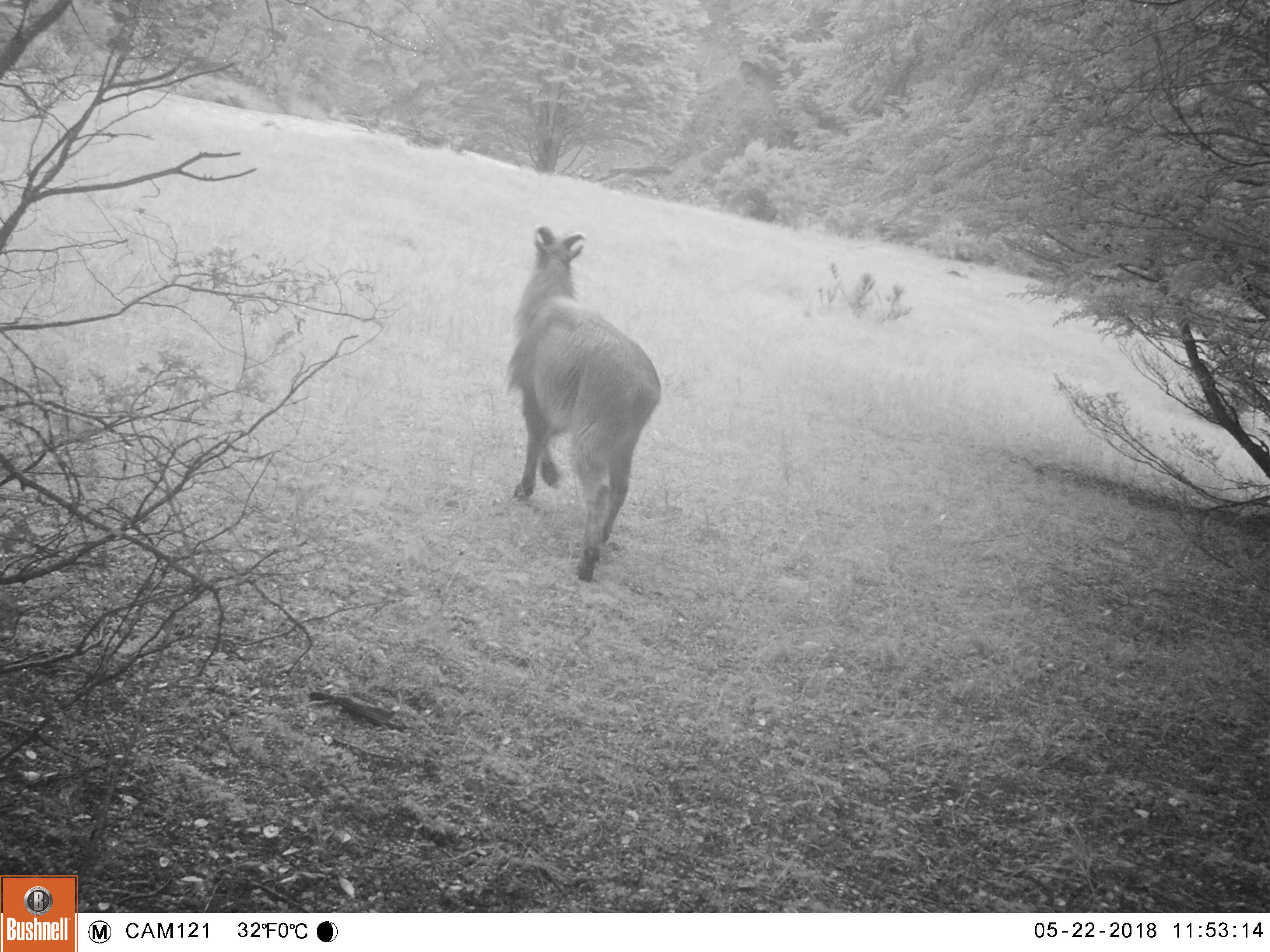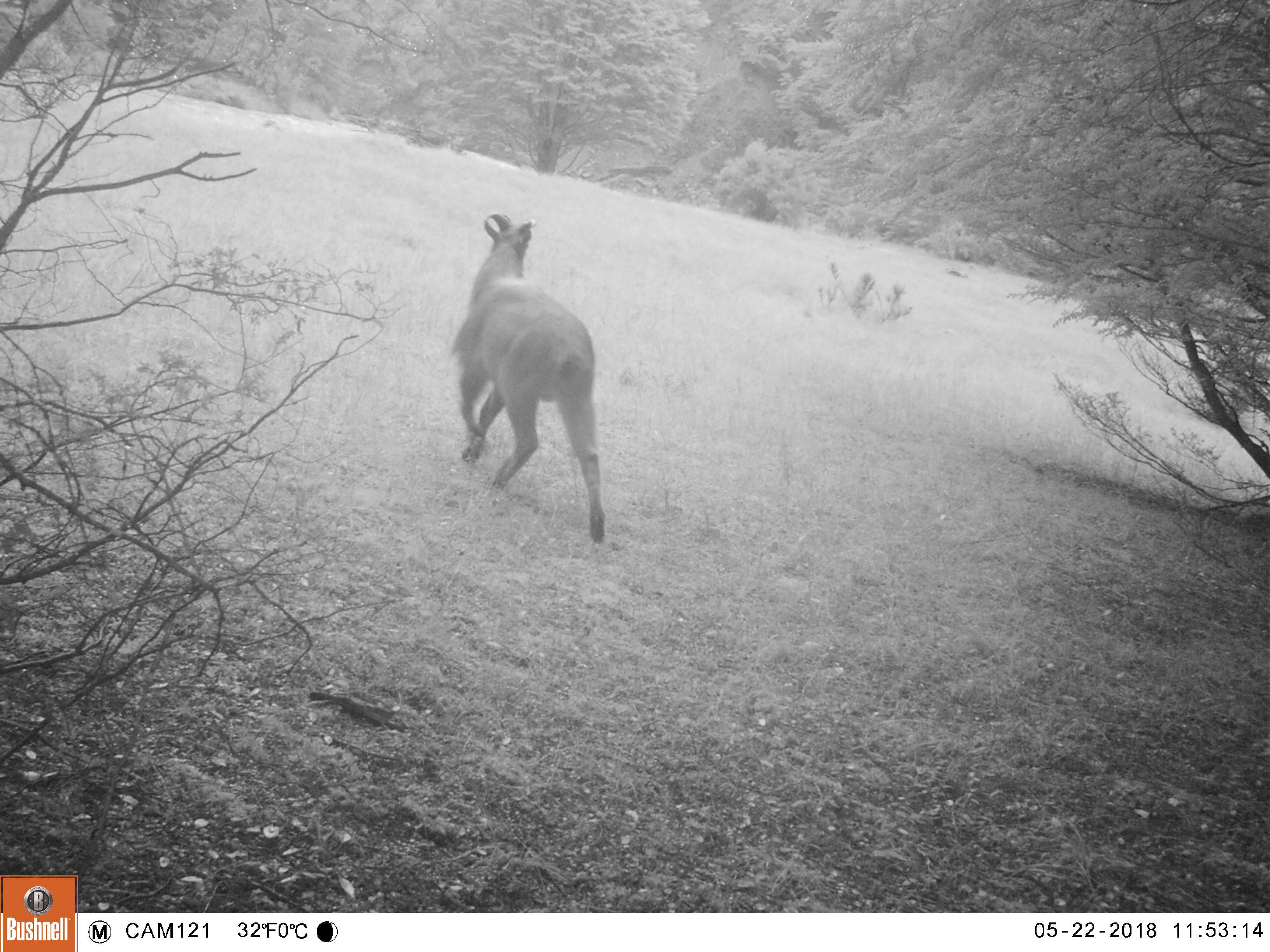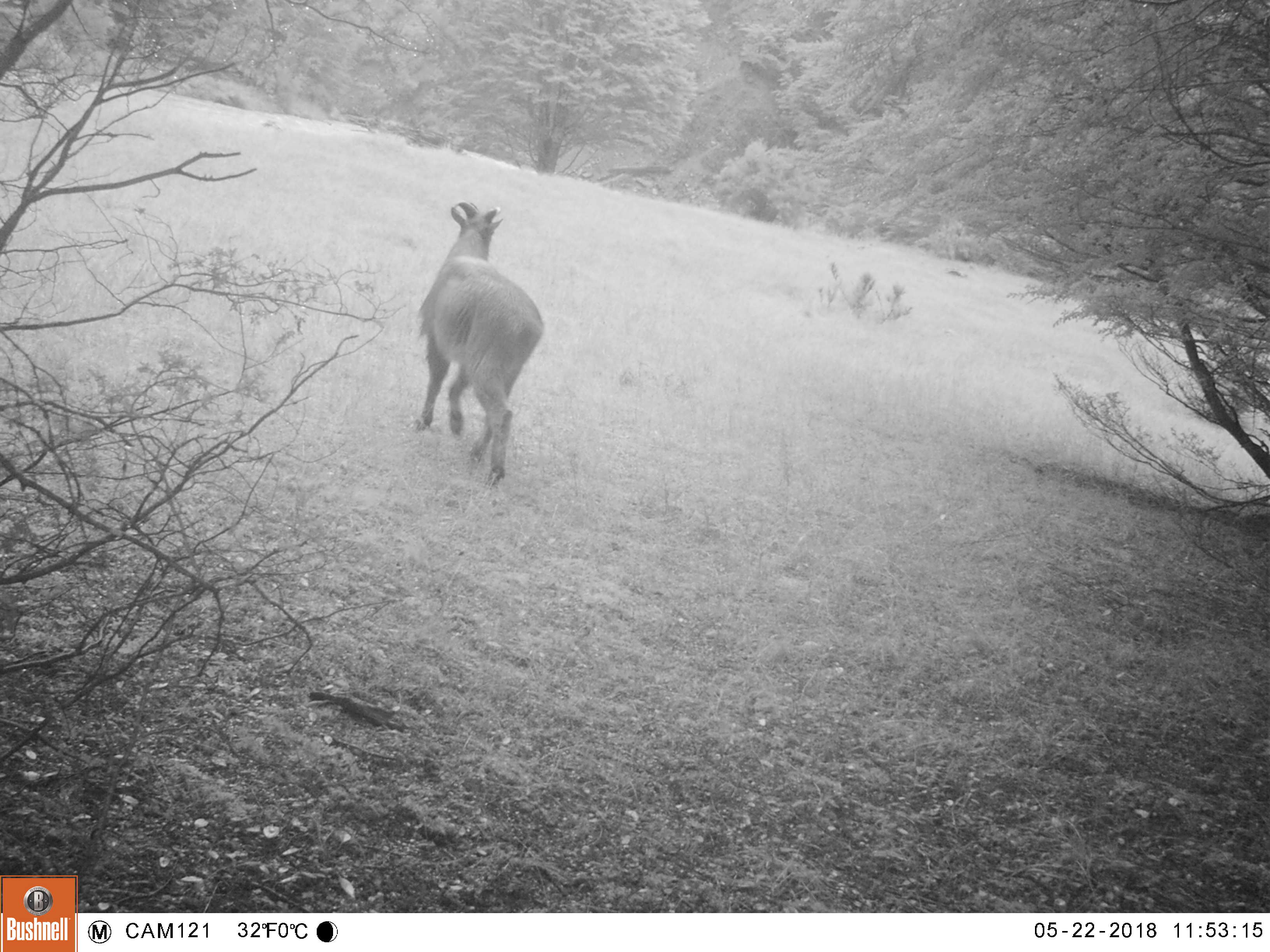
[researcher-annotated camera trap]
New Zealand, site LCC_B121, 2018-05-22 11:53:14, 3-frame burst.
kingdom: Animalia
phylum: Chordata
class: Mammalia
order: Artiodactyla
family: Bovidae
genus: Nilgiritragus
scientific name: Nilgiritragus hylocrius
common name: tahr